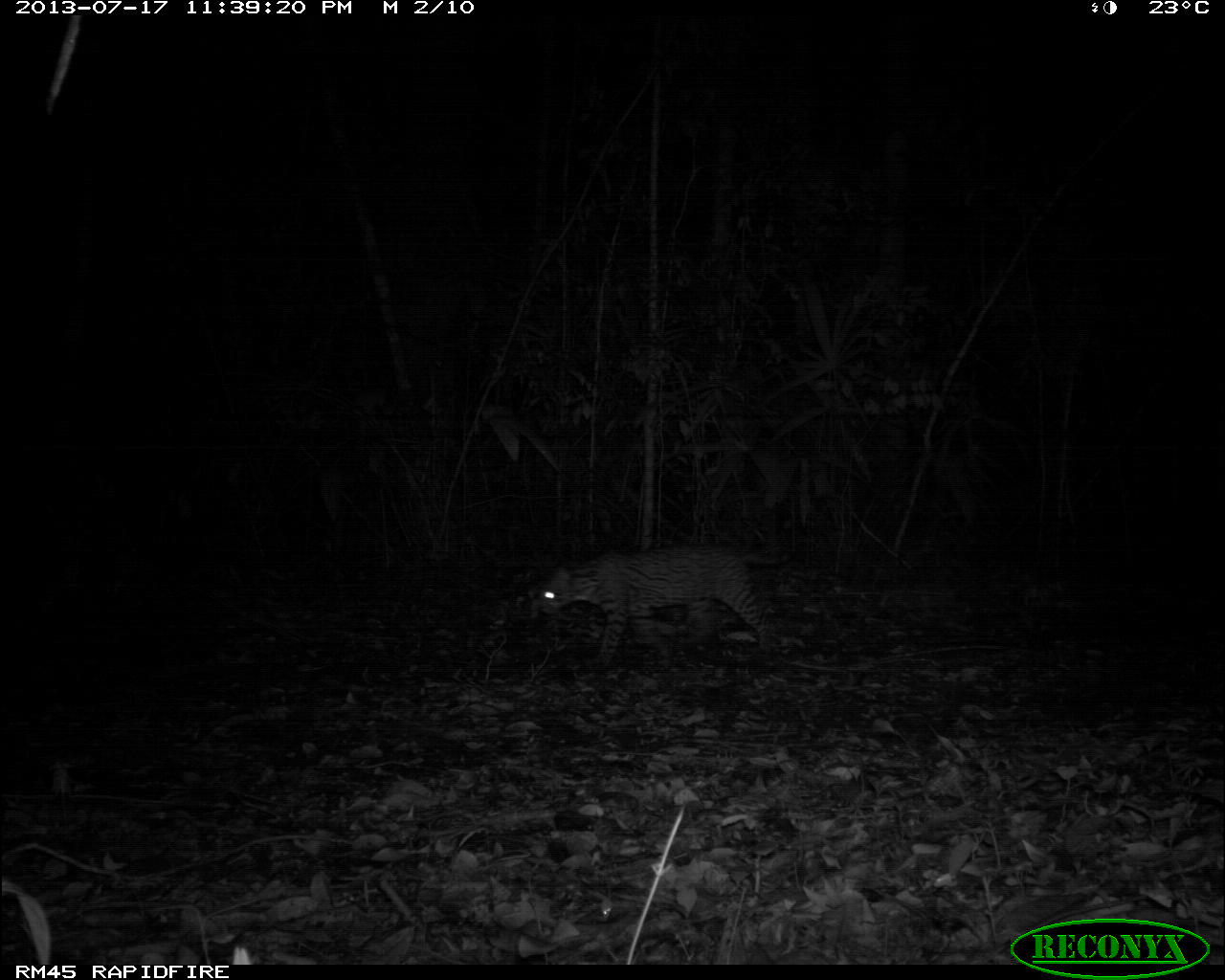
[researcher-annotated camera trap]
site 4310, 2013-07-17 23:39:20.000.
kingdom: Animalia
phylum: Chordata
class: Mammalia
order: Carnivora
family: Felidae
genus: Leopardus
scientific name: Leopardus pardalis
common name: ocelot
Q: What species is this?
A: Leopardus pardalis (ocelot).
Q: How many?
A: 1.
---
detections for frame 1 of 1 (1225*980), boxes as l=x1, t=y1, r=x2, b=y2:
leopardus pardalis: l=537, t=543, r=782, b=666